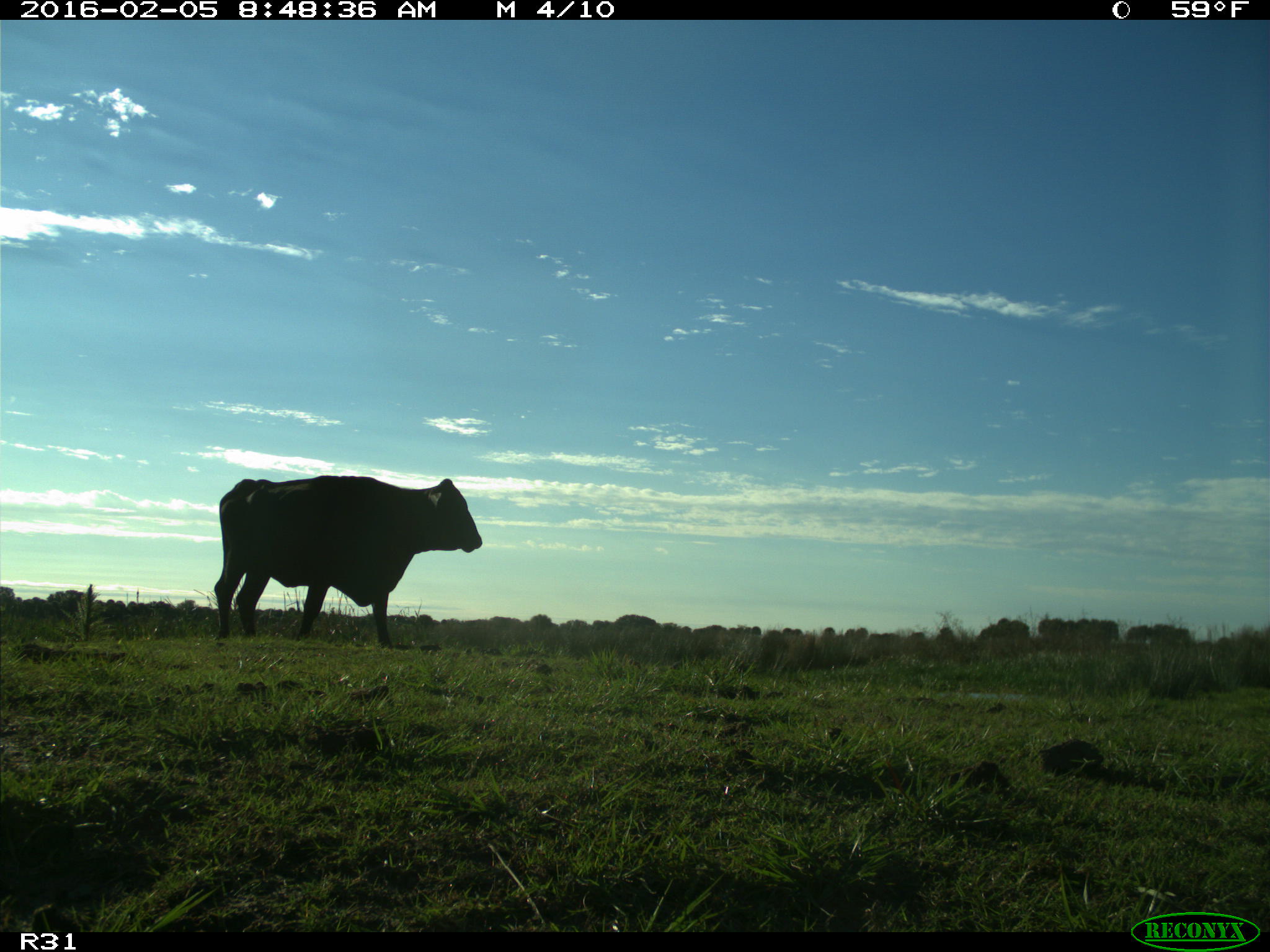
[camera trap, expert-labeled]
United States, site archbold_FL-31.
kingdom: Animalia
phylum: Chordata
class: Mammalia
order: Artiodactyla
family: Bovidae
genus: Bos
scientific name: Bos taurus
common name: domestic cow